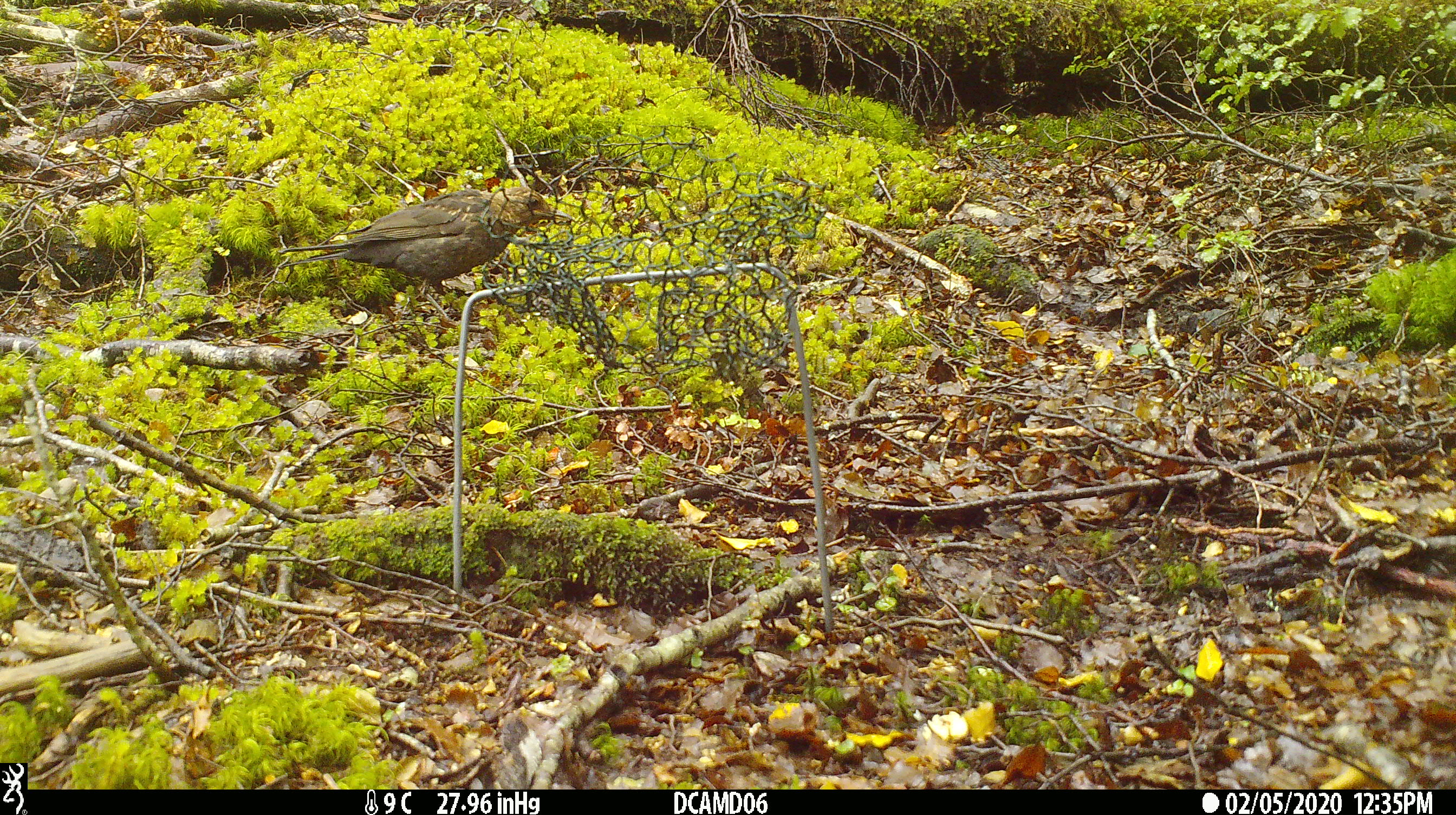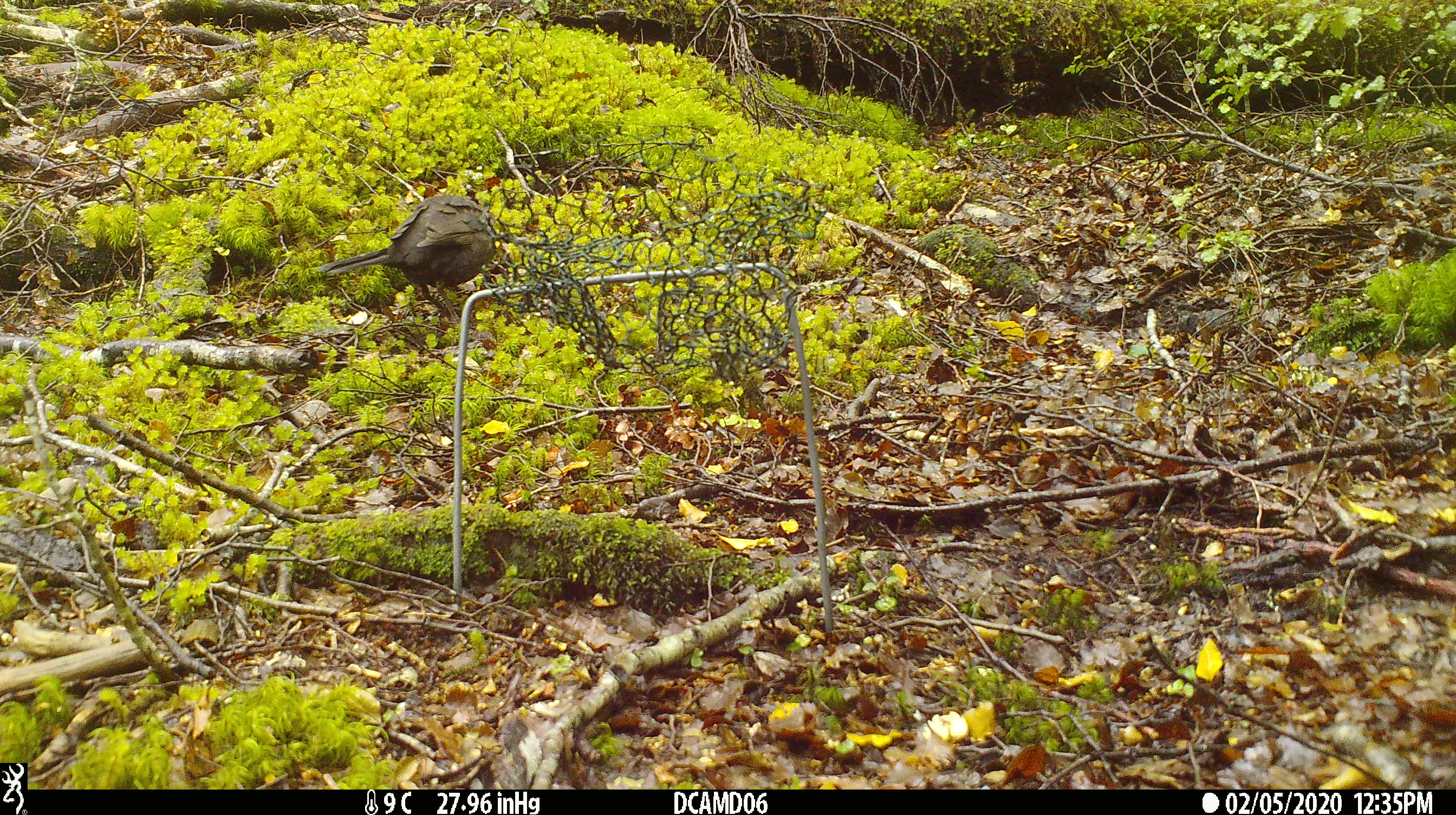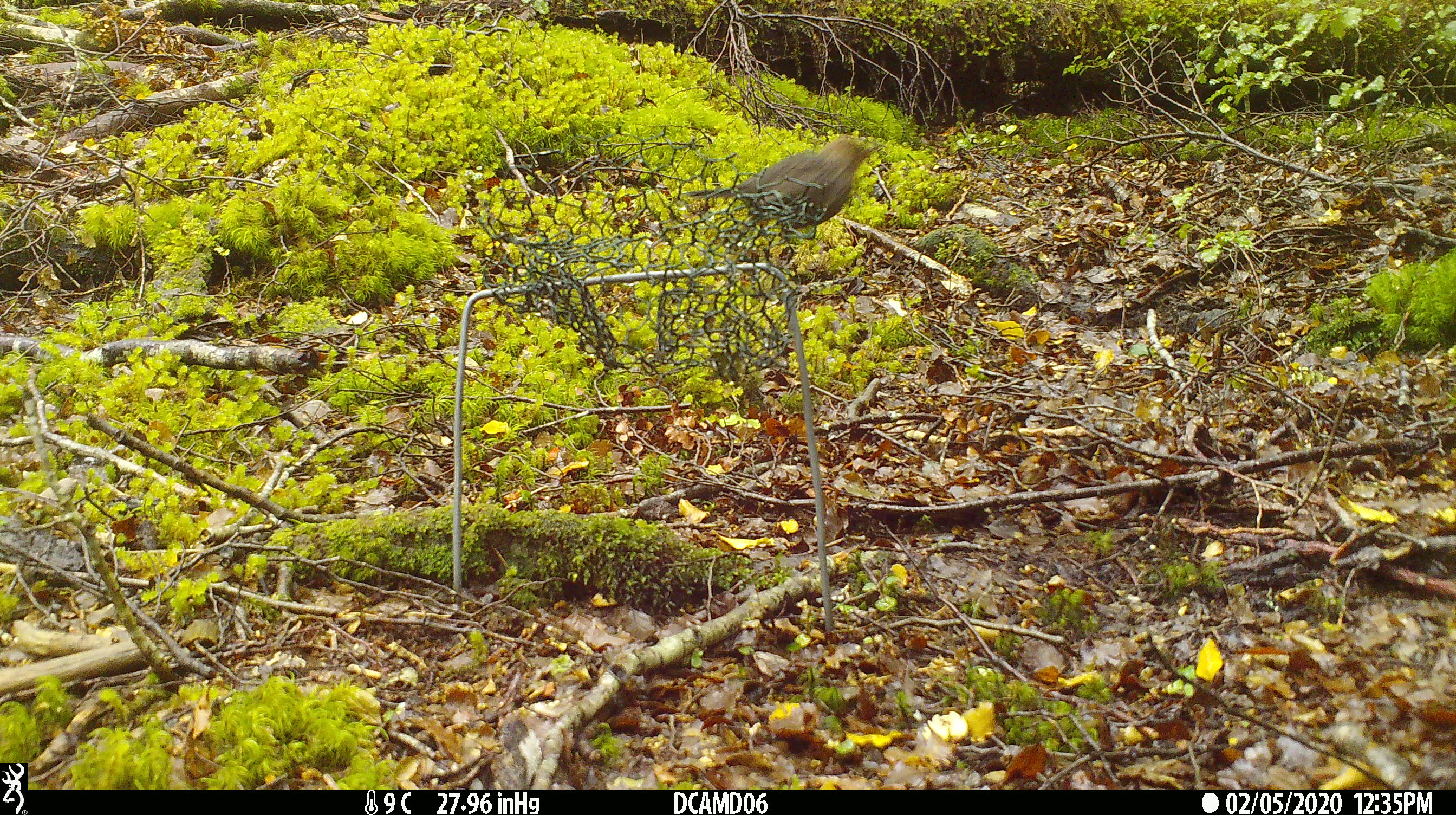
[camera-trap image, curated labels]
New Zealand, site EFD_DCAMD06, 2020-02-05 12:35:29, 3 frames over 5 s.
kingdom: Animalia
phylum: Chordata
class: Aves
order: Passeriformes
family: Turdidae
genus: Turdus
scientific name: Turdus merula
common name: eurasian blackbird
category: blackbird